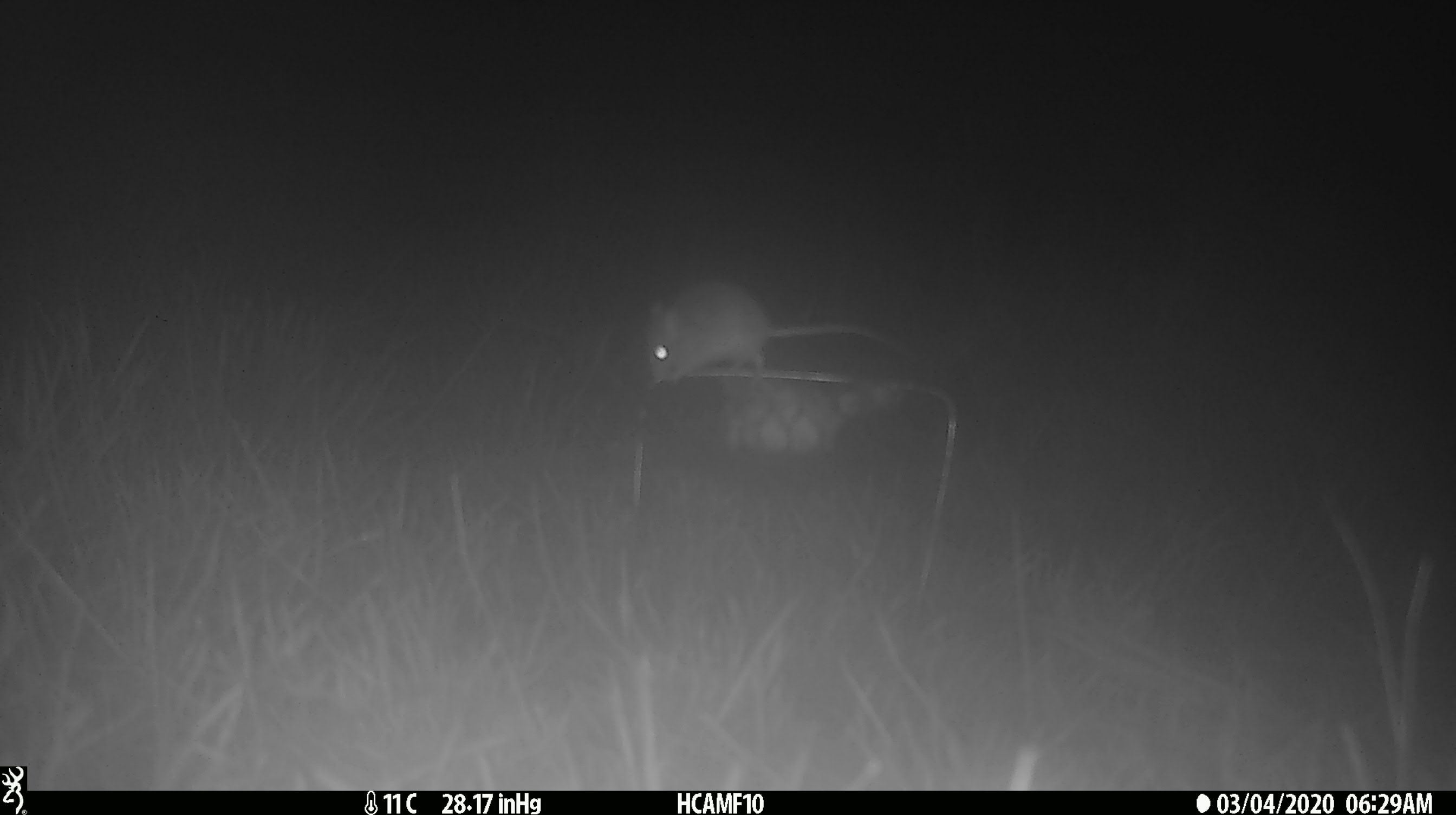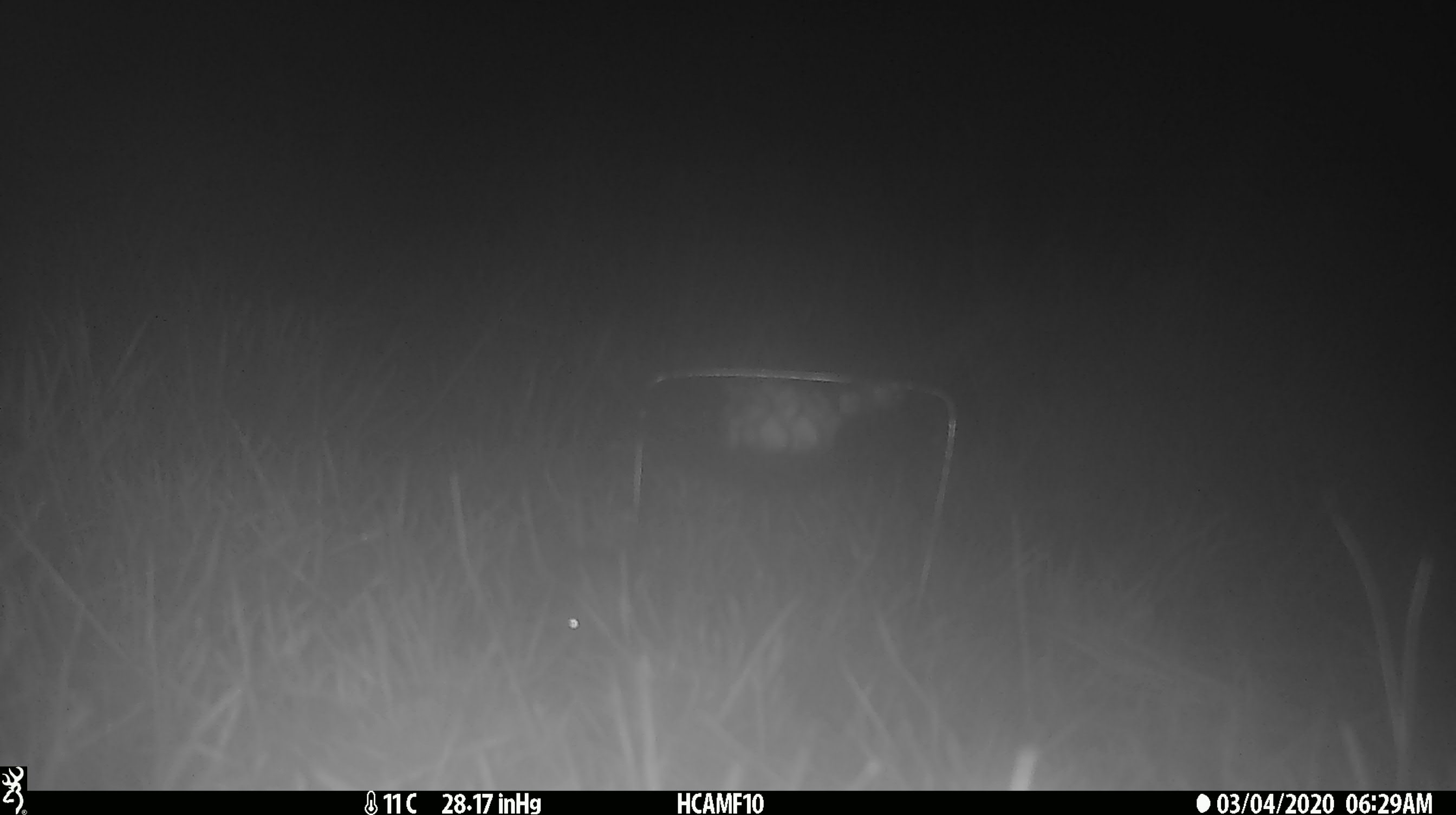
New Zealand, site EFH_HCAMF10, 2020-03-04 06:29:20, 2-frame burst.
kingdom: Animalia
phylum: Chordata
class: Mammalia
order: Rodentia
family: Muridae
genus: Mus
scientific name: Mus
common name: mouse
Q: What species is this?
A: Mouse (Mus).